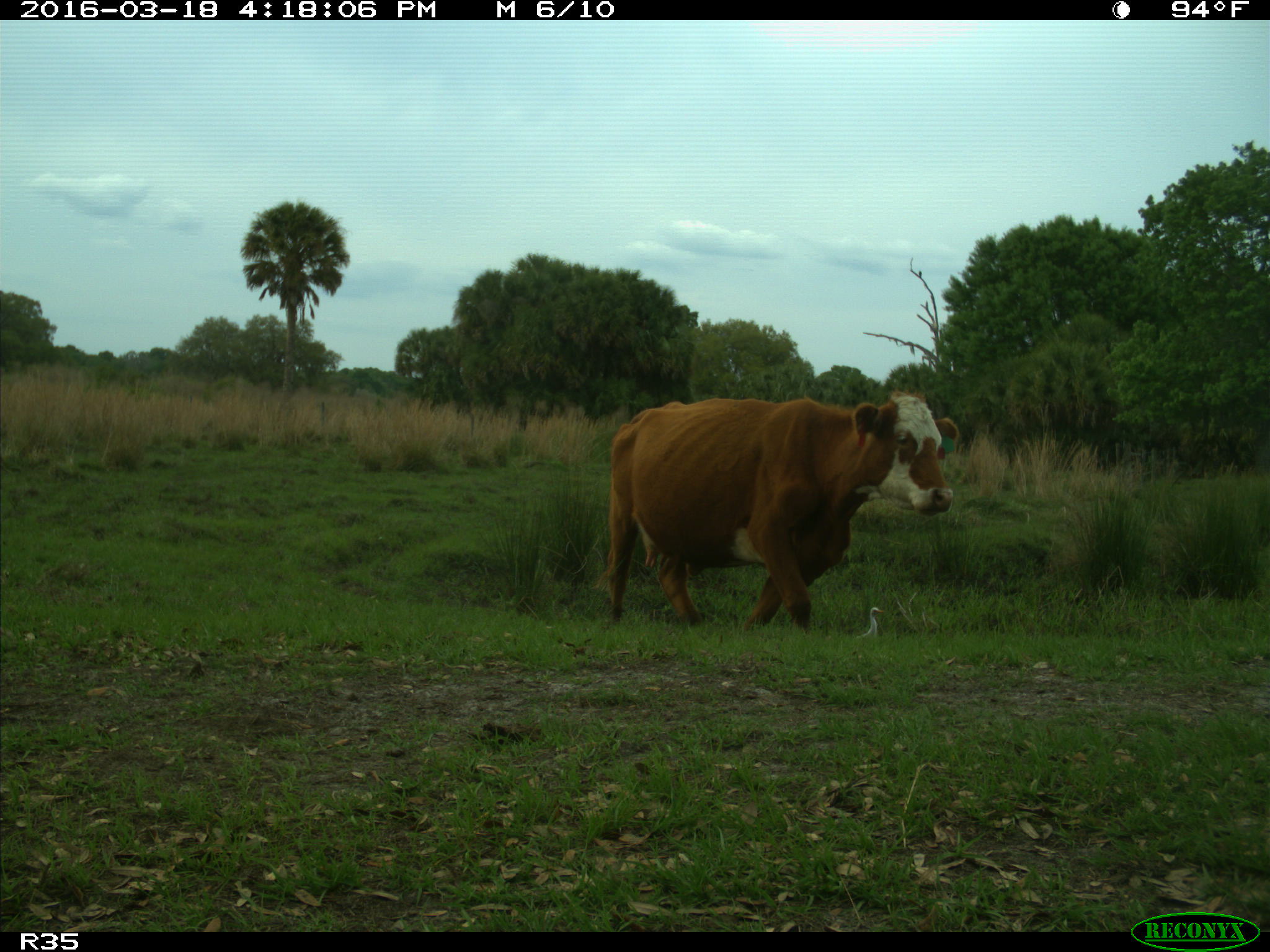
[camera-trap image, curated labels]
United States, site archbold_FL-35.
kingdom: Animalia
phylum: Chordata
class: Mammalia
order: Artiodactyla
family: Bovidae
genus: Bos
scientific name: Bos taurus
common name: domestic cow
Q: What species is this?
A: Bos taurus (domestic cow).